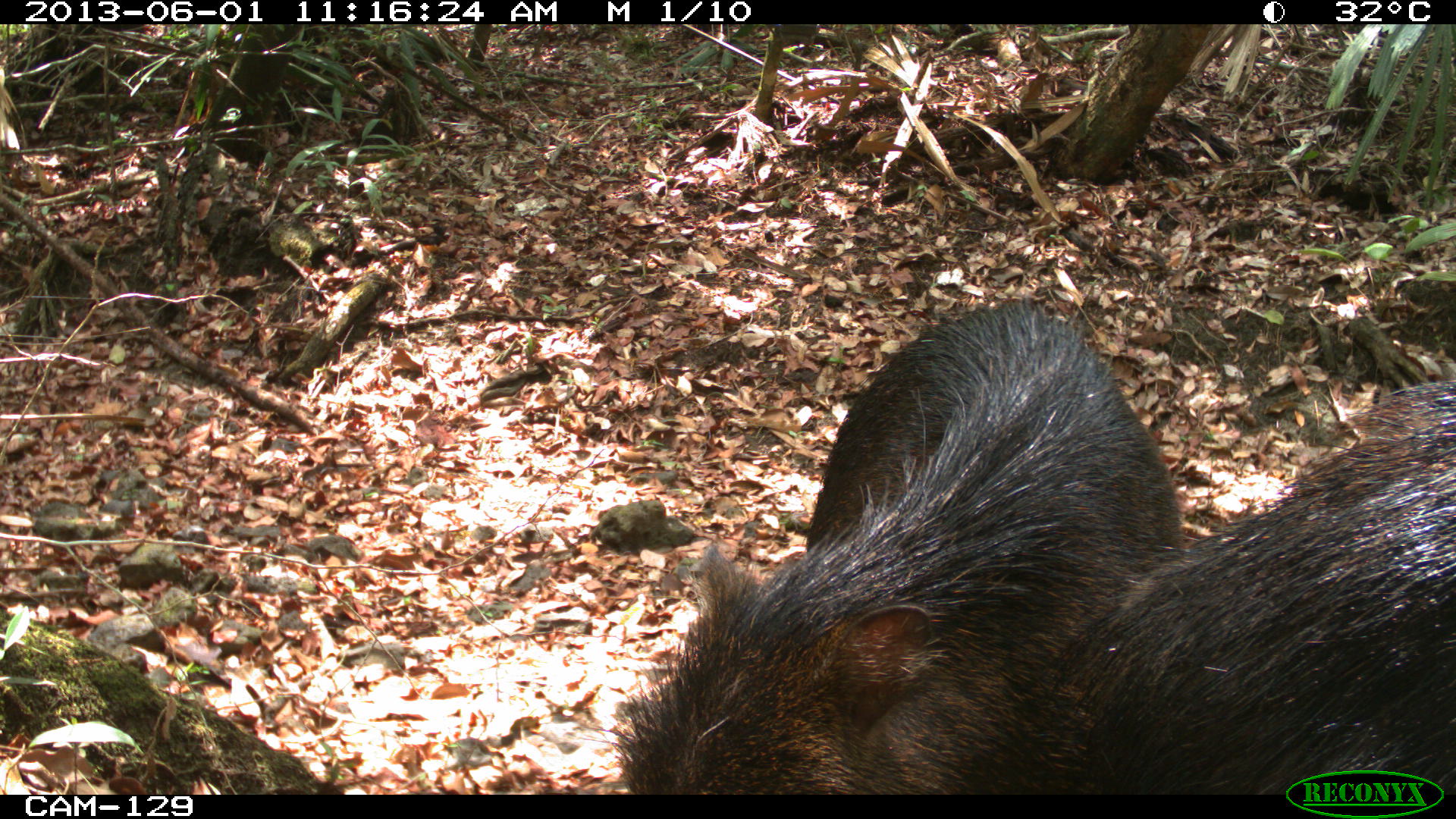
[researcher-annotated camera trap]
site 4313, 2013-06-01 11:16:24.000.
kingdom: Animalia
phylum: Chordata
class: Mammalia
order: Artiodactyla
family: Tayassuidae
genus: Tayassu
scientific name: Tayassu pecari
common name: white-lipped peccary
Tayassu pecari (white-lipped peccary), count 6.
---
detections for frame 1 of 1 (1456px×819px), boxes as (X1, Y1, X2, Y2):
tayassu pecari: (578, 302, 1180, 795); (1047, 379, 1456, 794)